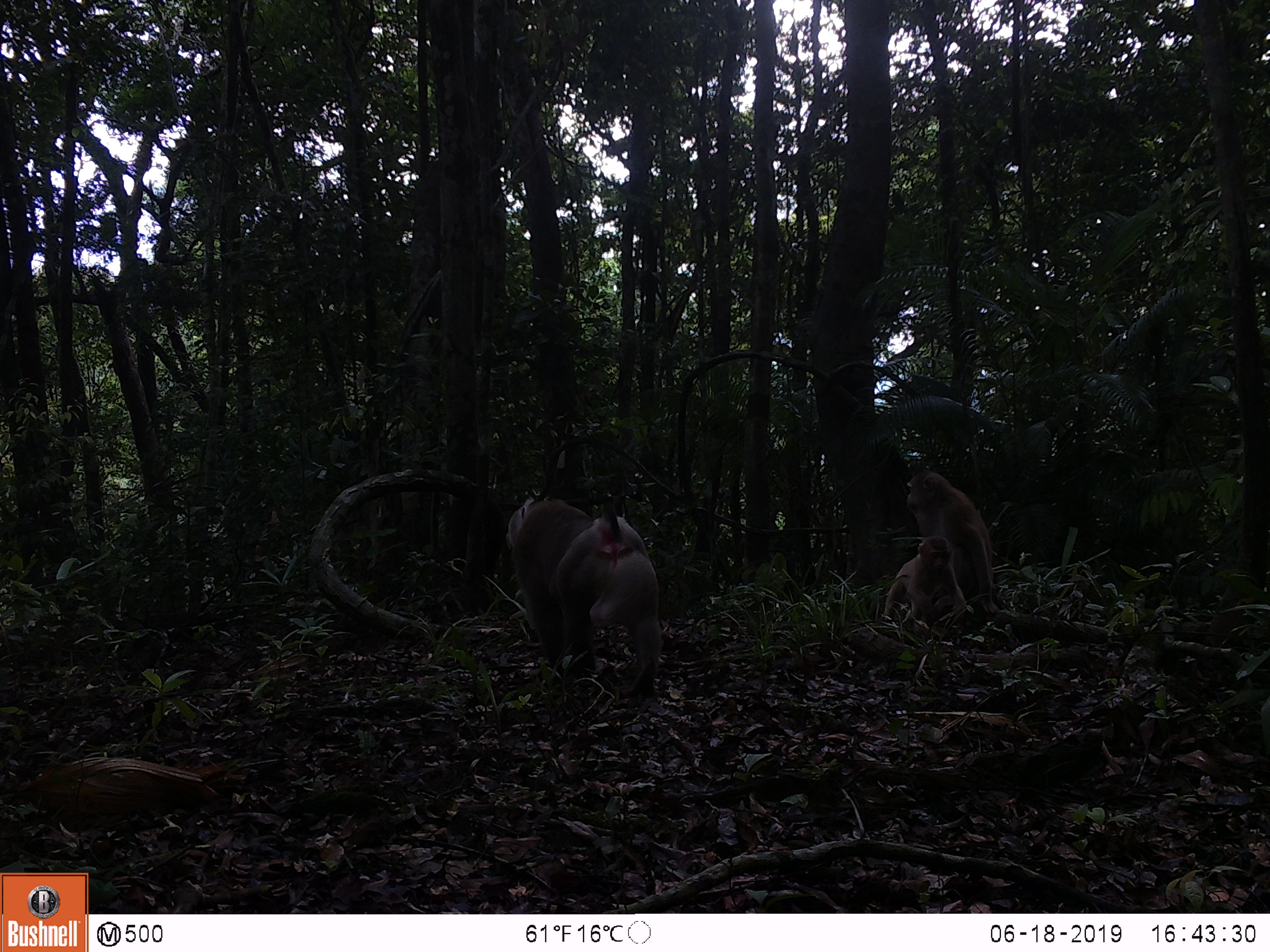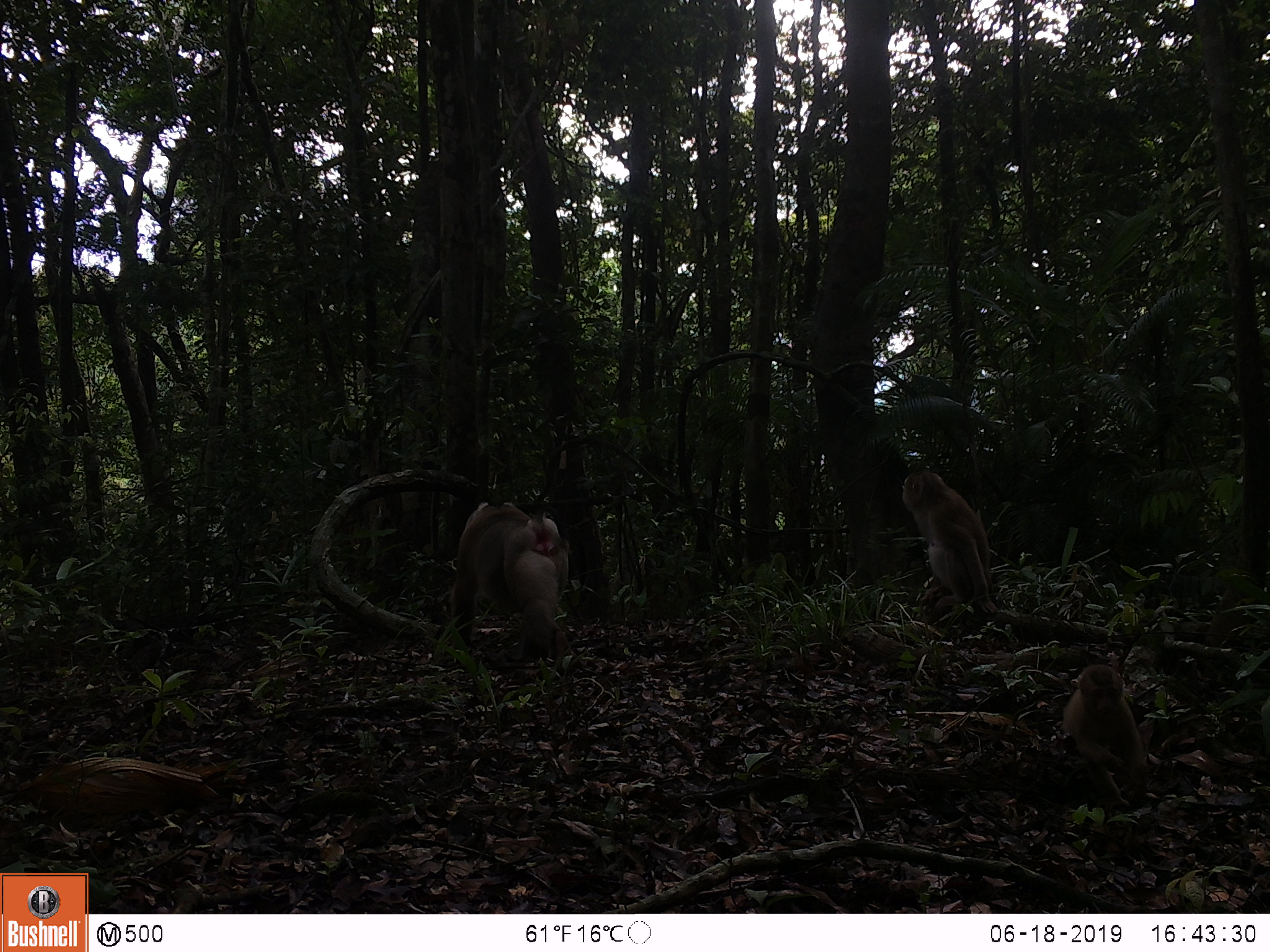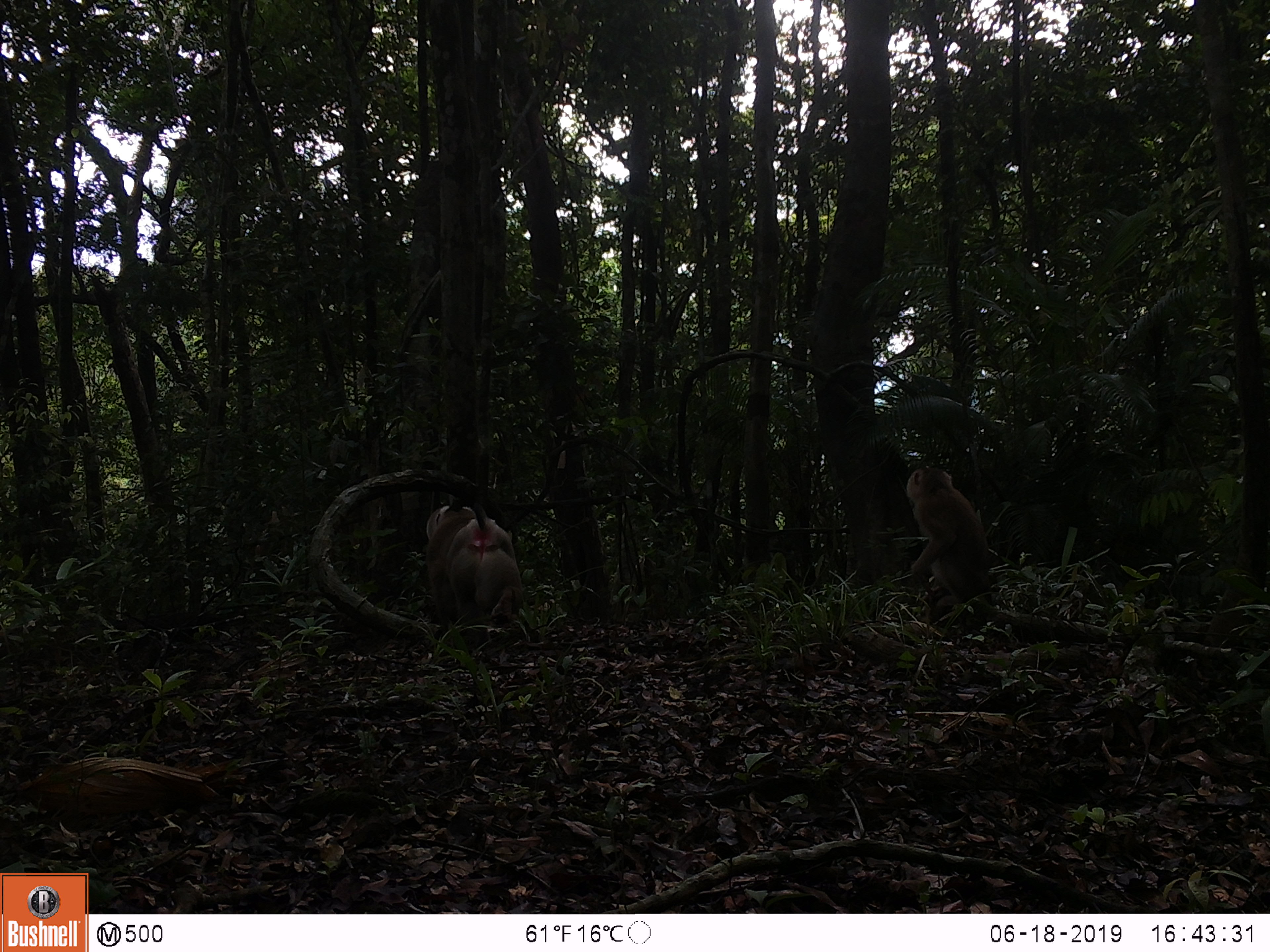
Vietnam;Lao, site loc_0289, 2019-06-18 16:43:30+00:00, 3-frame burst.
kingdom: Animalia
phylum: Chordata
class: Mammalia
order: Primates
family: Cercopithecidae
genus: Macaca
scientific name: Macaca nemestrina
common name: pig-tailed macaque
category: pig tailed macaque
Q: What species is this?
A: Pig tailed macaque (pig-tailed macaque) (Macaca nemestrina).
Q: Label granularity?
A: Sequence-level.